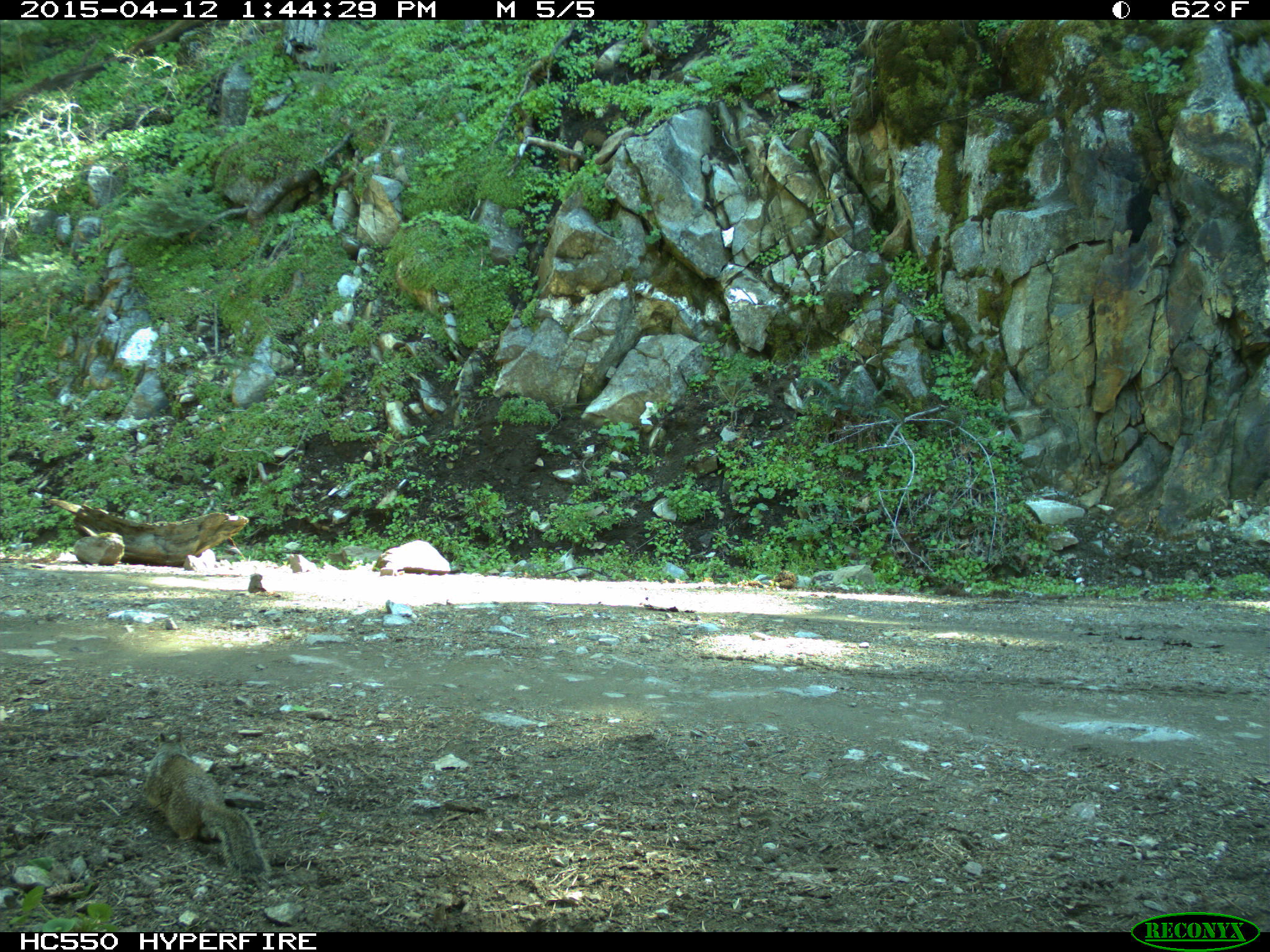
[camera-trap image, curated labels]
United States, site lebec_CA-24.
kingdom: Animalia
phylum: Chordata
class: Mammalia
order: Rodentia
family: Sciuridae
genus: Otospermophilus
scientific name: Otospermophilus beecheyi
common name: california ground squirrel